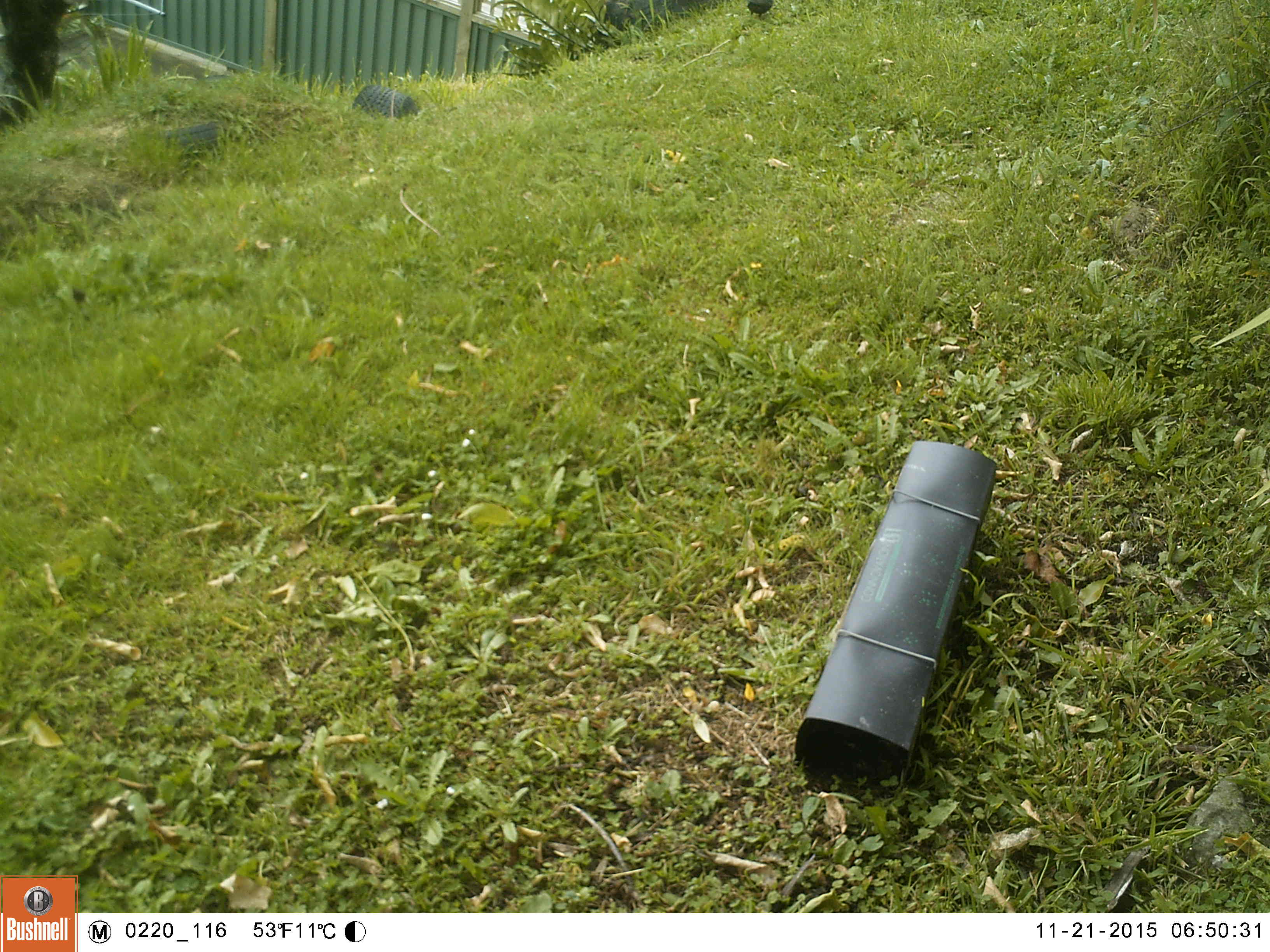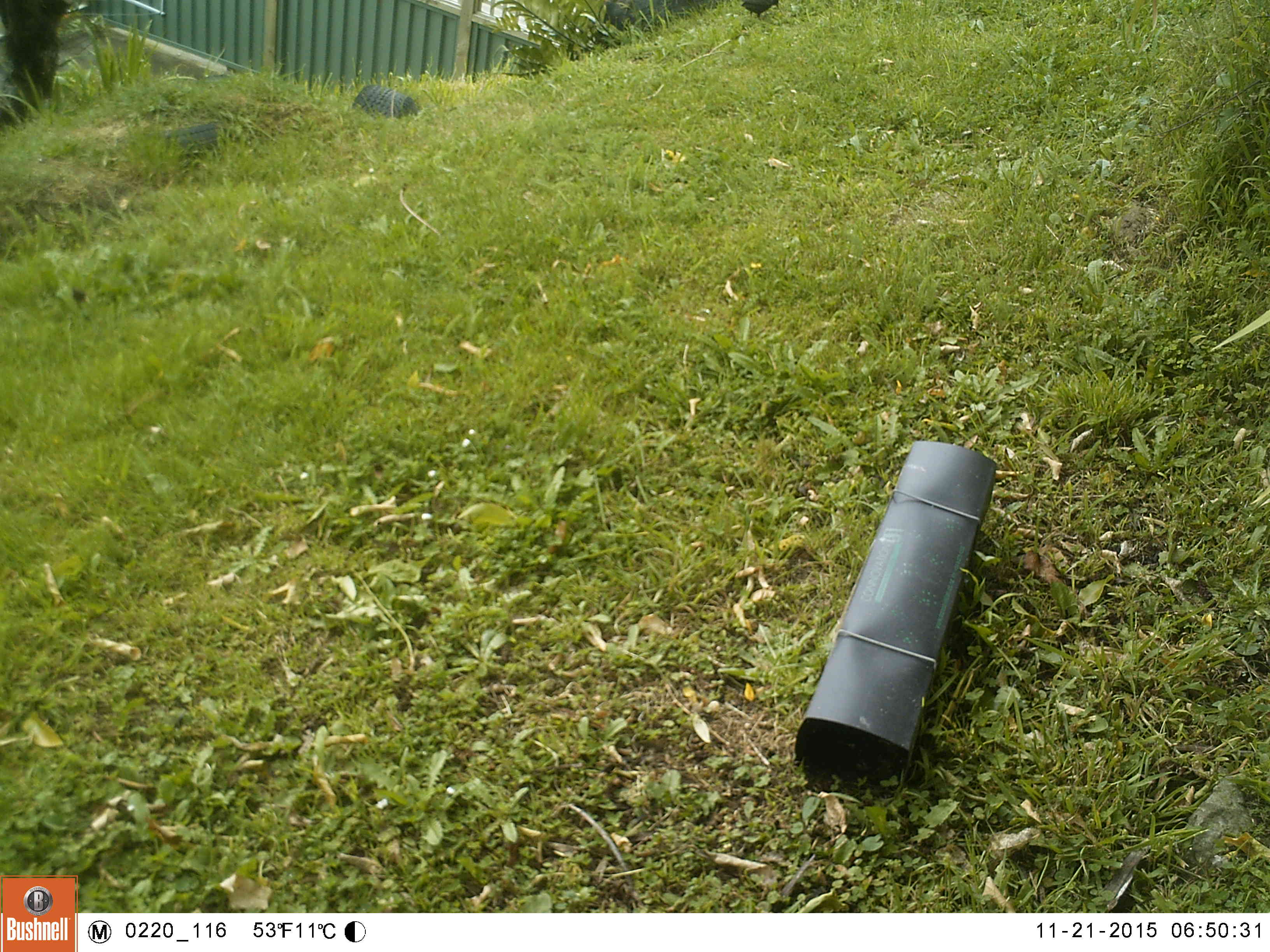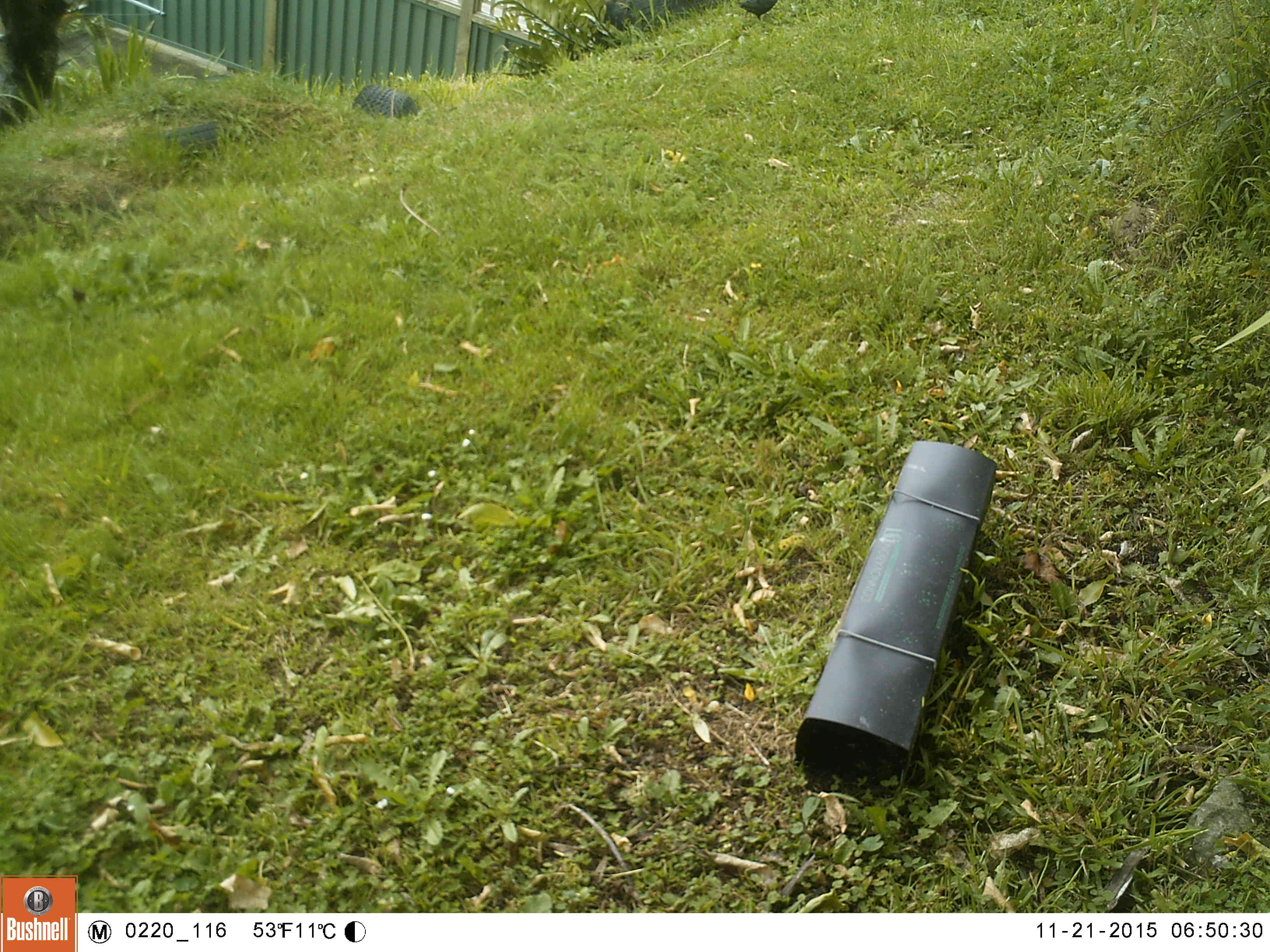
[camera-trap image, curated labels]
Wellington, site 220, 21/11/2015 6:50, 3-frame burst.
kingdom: Animalia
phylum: Chordata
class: Aves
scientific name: Aves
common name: bird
Bird (Aves).